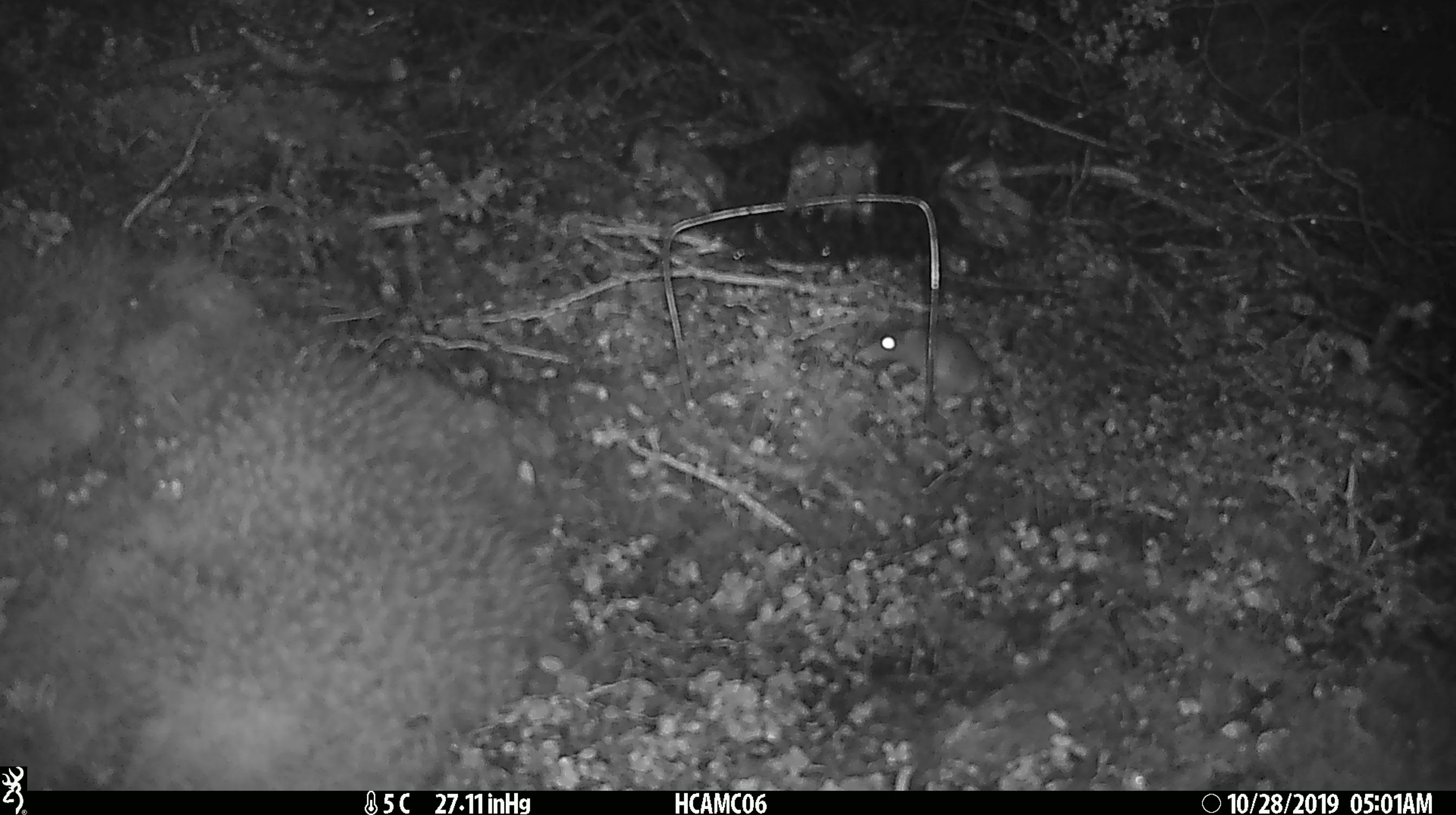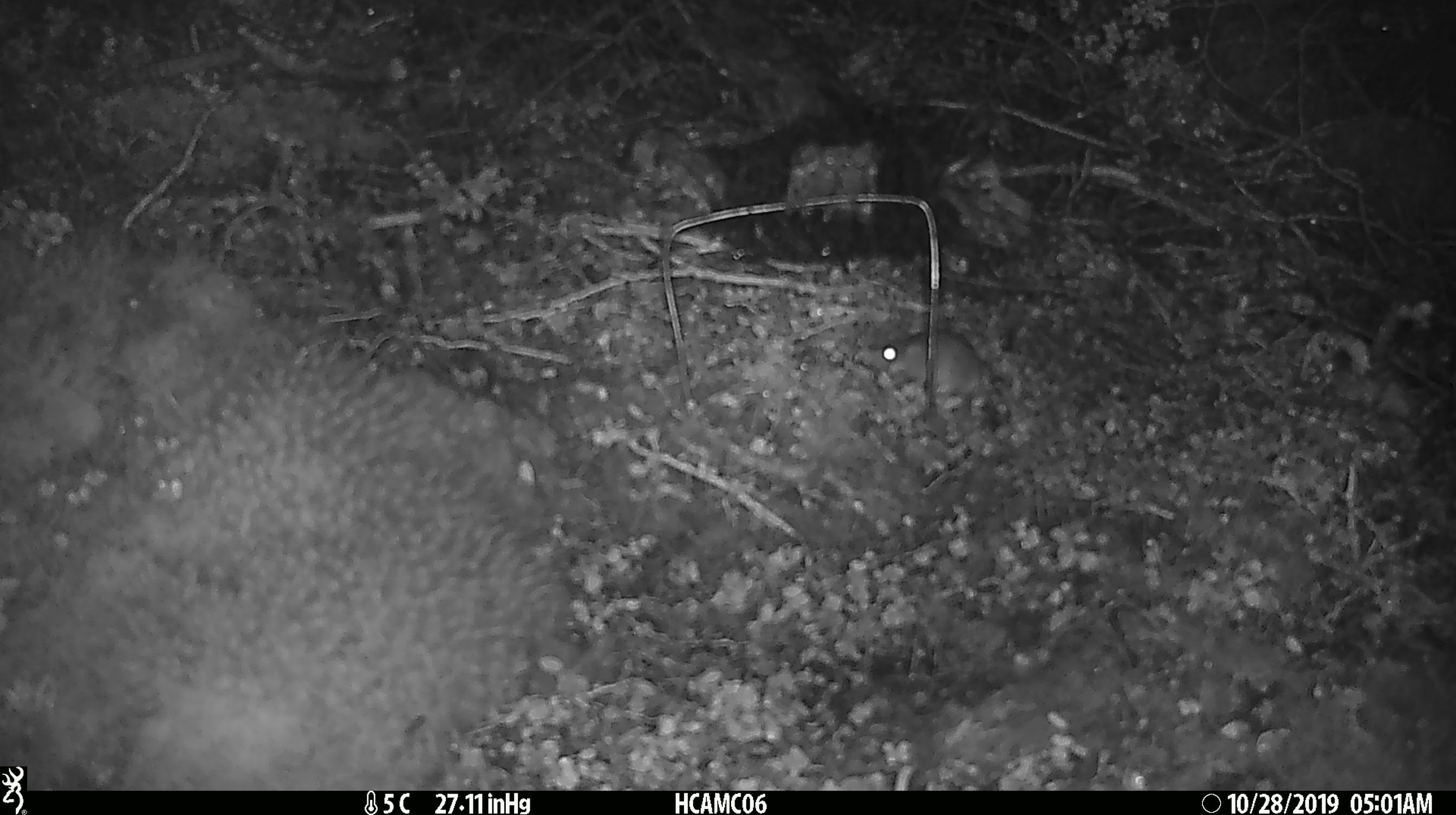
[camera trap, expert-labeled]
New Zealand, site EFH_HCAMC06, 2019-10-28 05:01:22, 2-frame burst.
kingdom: Animalia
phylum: Chordata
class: Mammalia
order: Rodentia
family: Muridae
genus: Mus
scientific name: Mus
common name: mouse